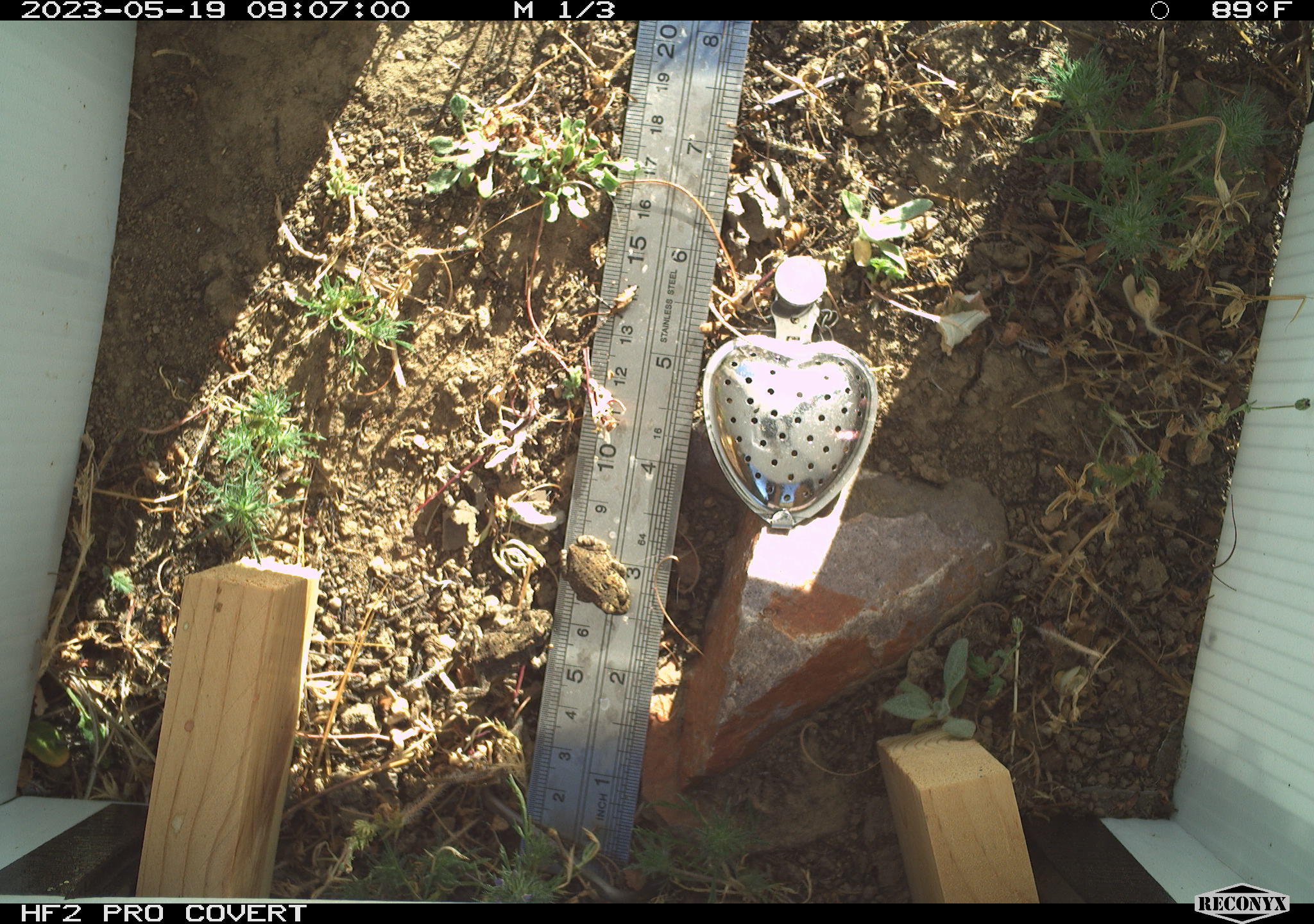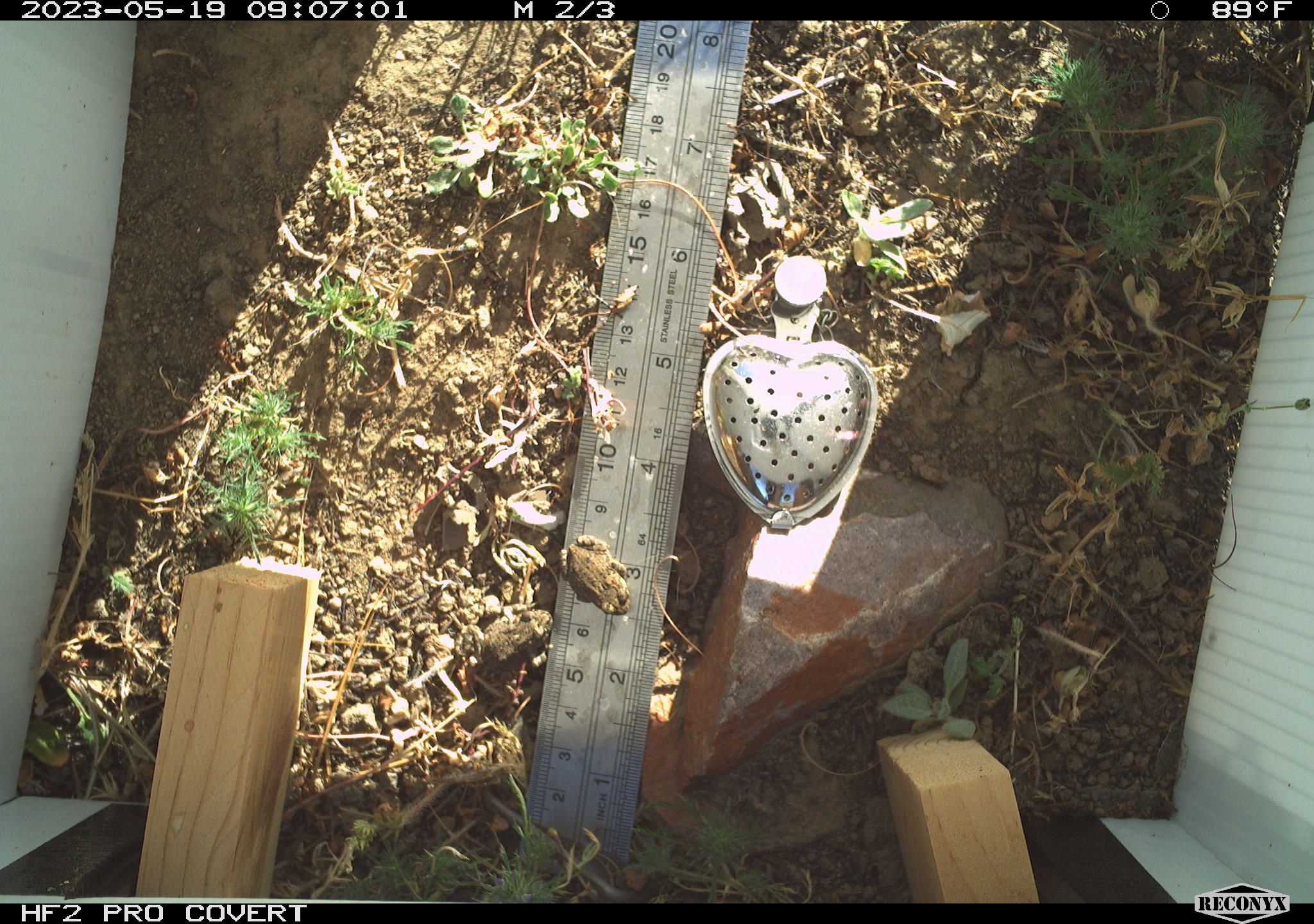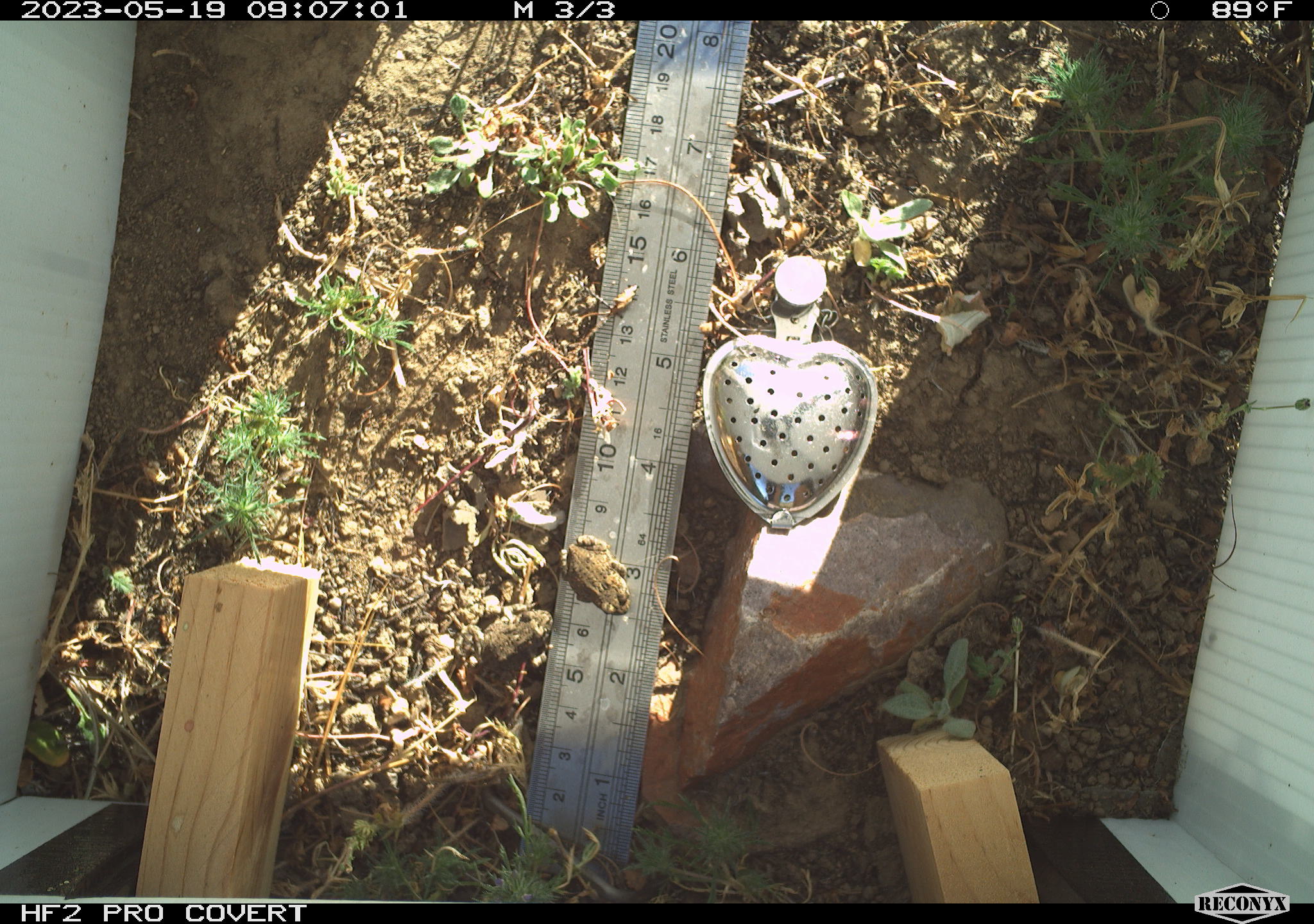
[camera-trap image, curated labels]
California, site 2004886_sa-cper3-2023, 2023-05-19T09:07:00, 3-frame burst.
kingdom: Animalia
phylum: Chordata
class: Amphibia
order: Anura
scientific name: Anura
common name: frogs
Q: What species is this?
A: Frogs (Anura).